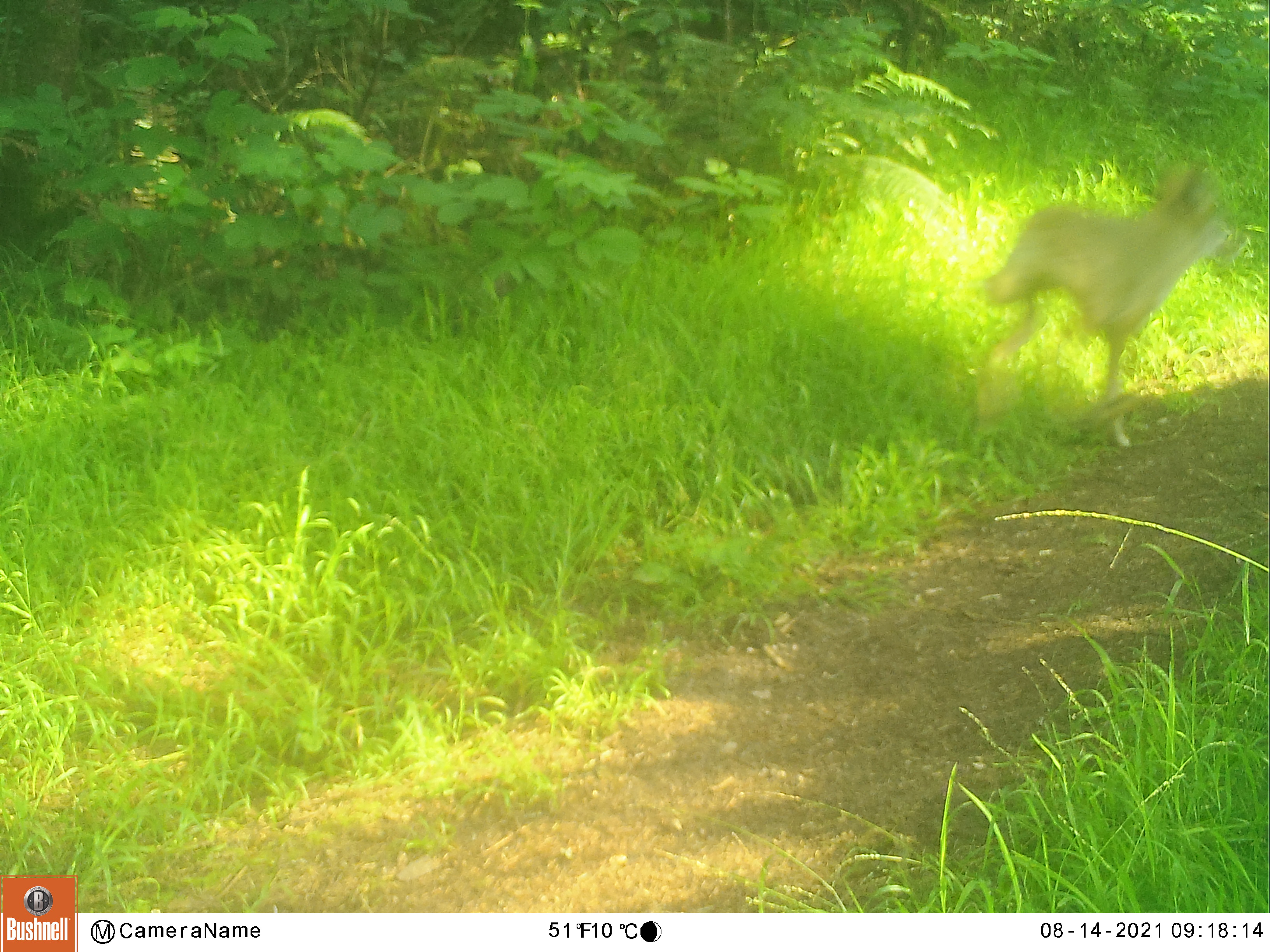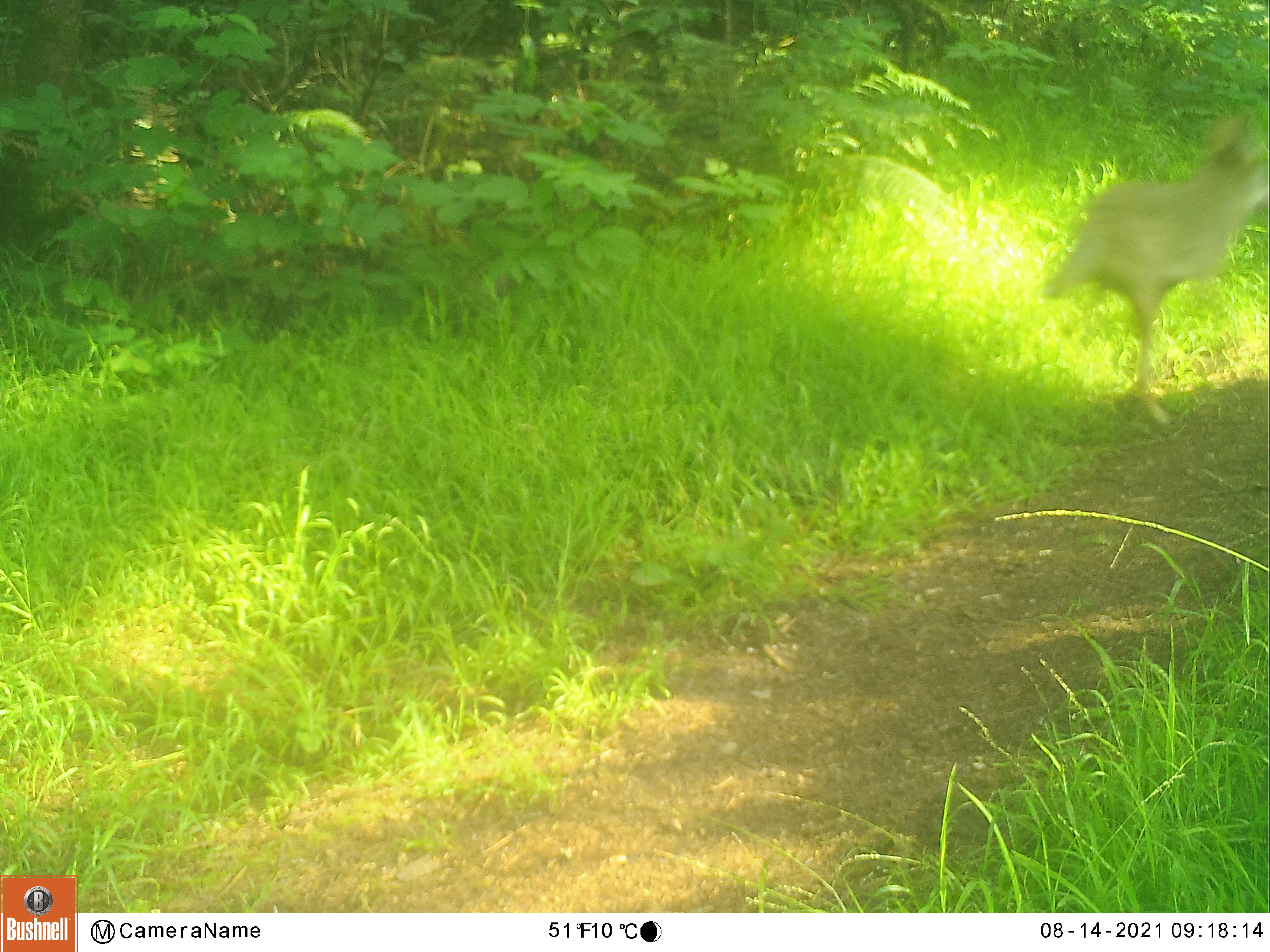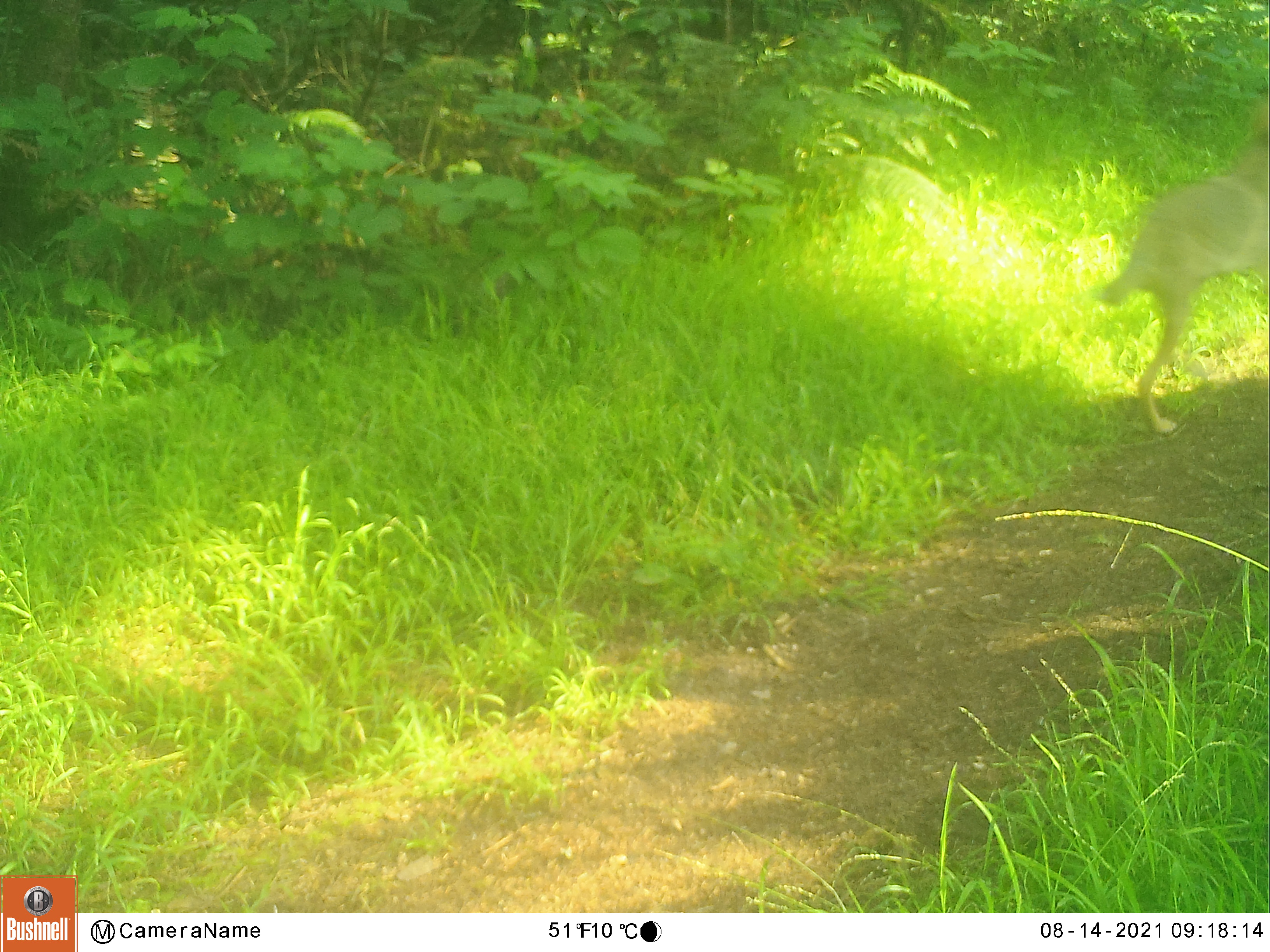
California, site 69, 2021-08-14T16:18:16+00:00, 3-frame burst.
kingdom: Animalia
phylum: Chordata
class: Mammalia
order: Carnivora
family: Canidae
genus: Canis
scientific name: Canis latrans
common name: coyote